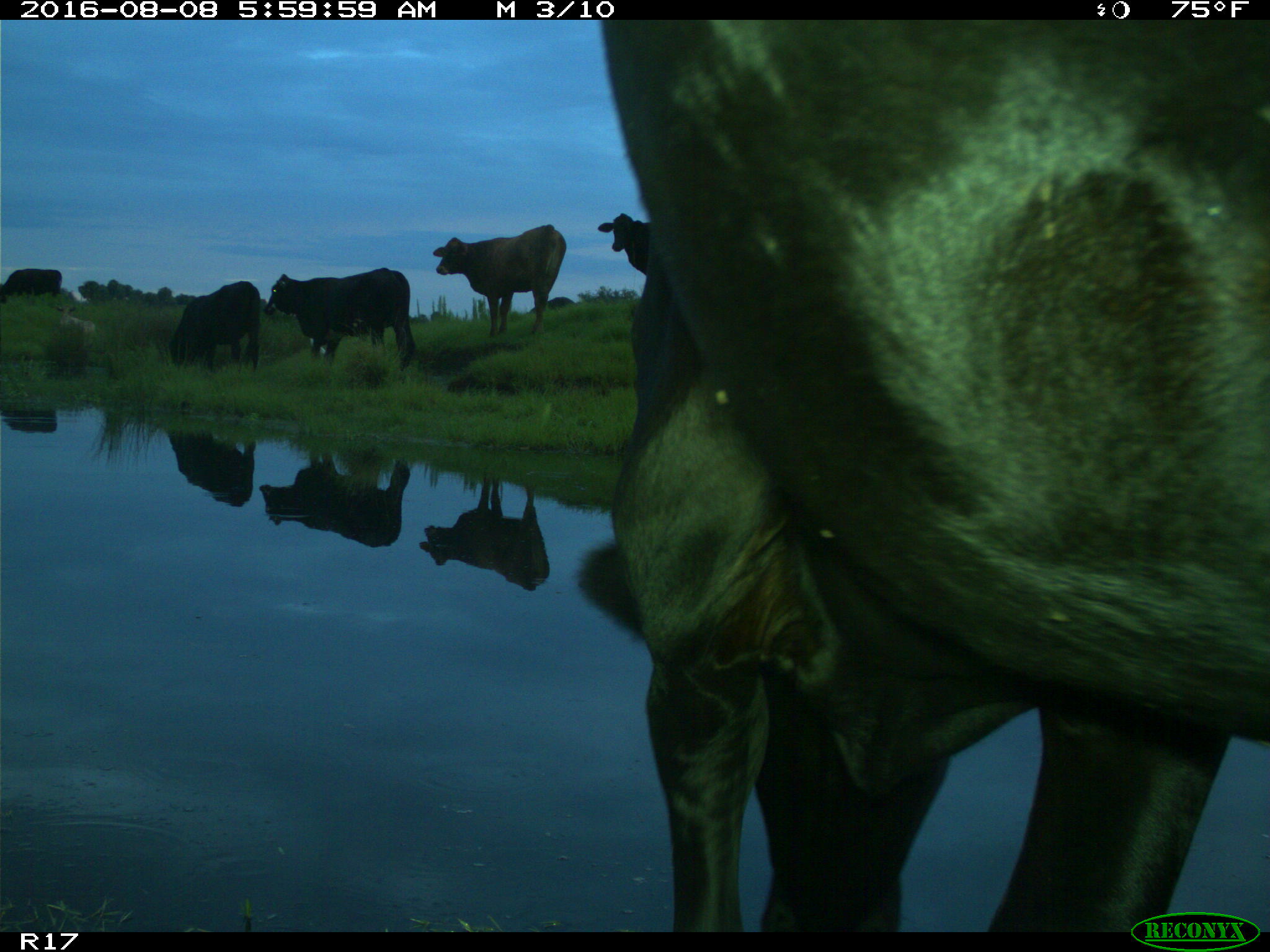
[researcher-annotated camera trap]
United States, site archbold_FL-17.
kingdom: Animalia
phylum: Chordata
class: Mammalia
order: Artiodactyla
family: Bovidae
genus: Bos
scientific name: Bos taurus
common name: domestic cow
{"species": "Bos taurus (domestic cow)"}